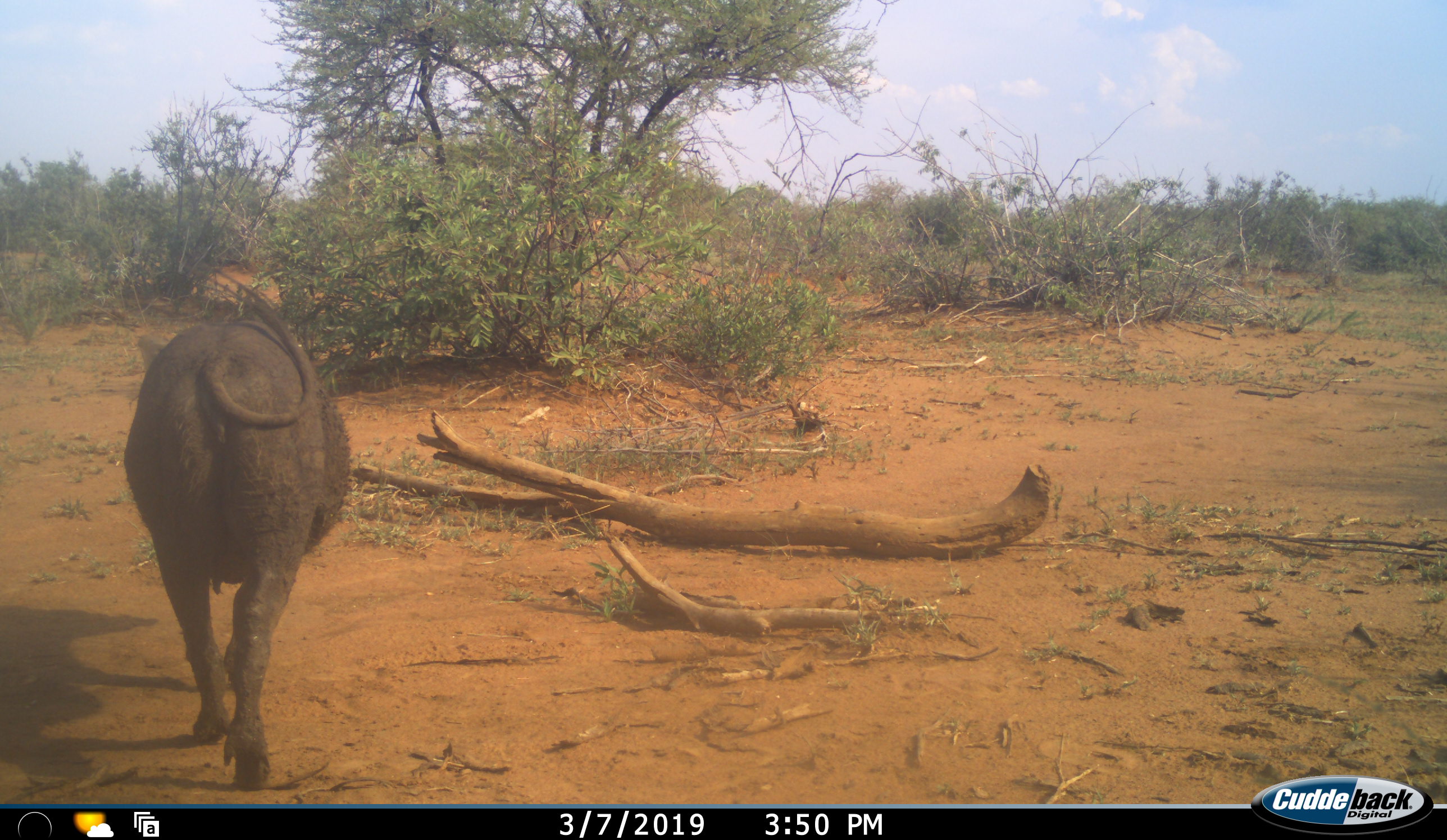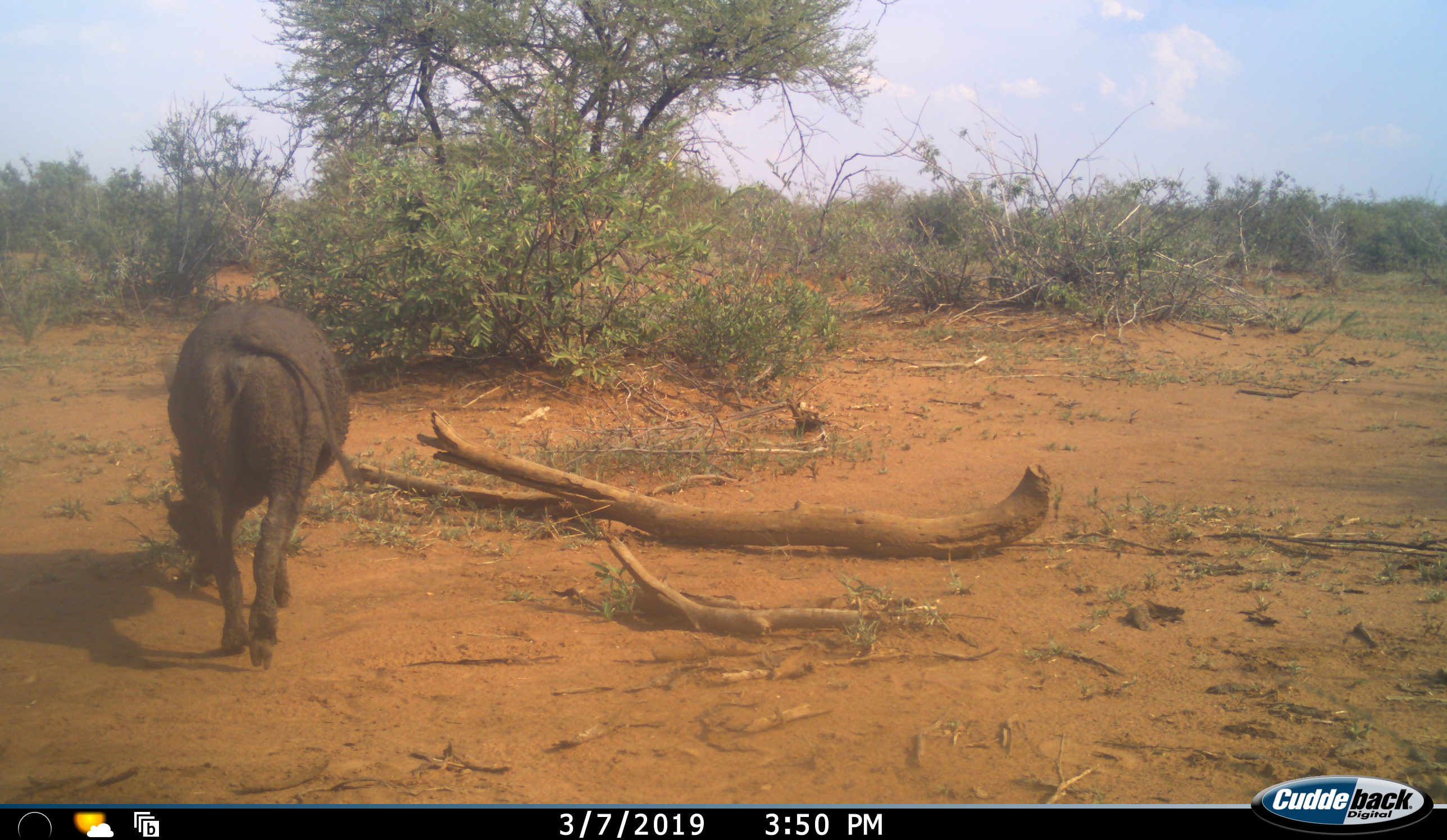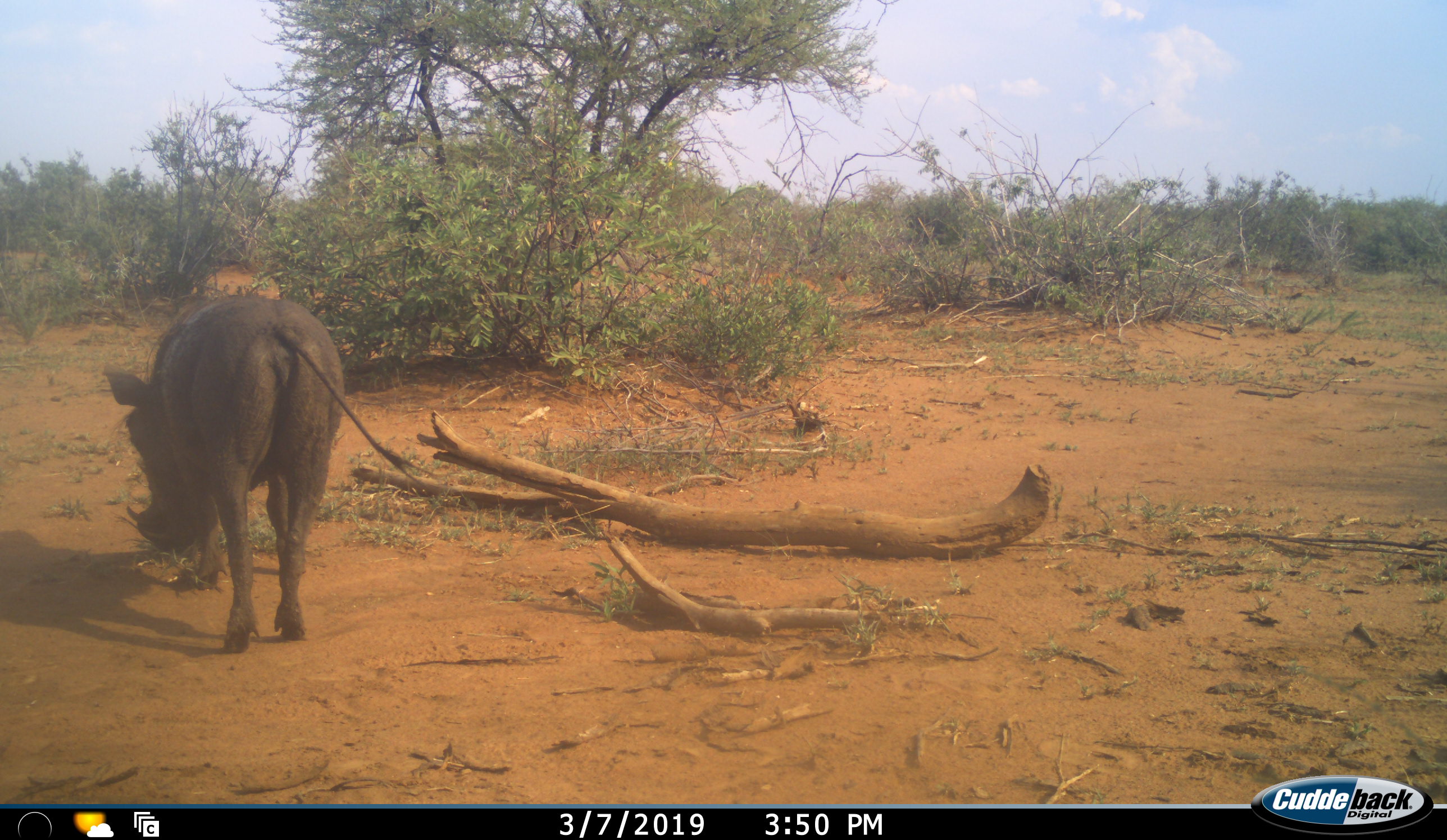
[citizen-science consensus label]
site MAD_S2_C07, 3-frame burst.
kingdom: Animalia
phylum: Chordata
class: Mammalia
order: Artiodactyla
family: Suidae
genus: Phacochoerus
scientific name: Phacochoerus africanus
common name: warthog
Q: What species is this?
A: Warthog (Phacochoerus africanus).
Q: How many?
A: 1.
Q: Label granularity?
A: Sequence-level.